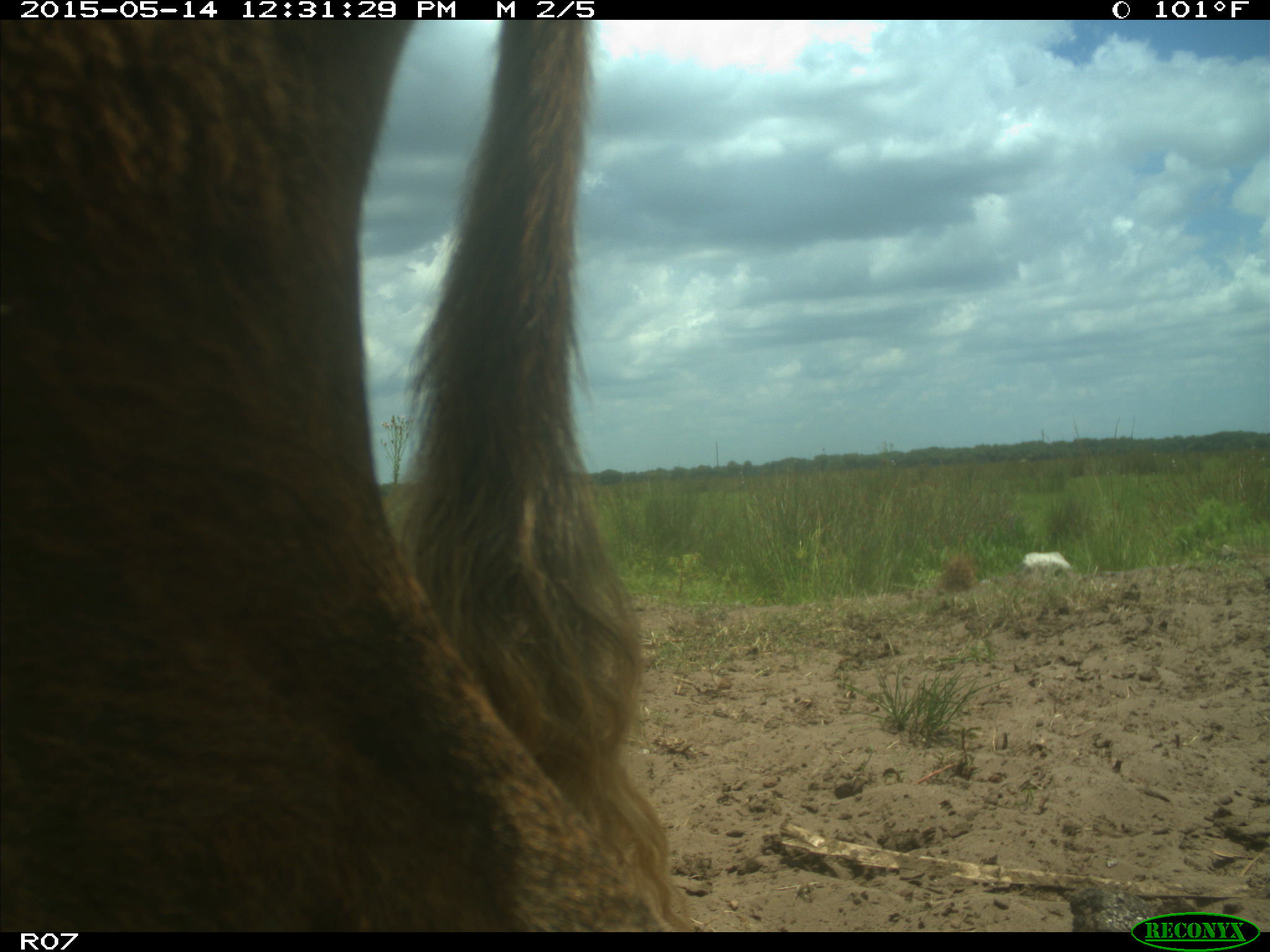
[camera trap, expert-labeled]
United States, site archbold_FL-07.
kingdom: Animalia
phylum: Chordata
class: Mammalia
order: Artiodactyla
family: Bovidae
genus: Bos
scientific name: Bos taurus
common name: domestic cow